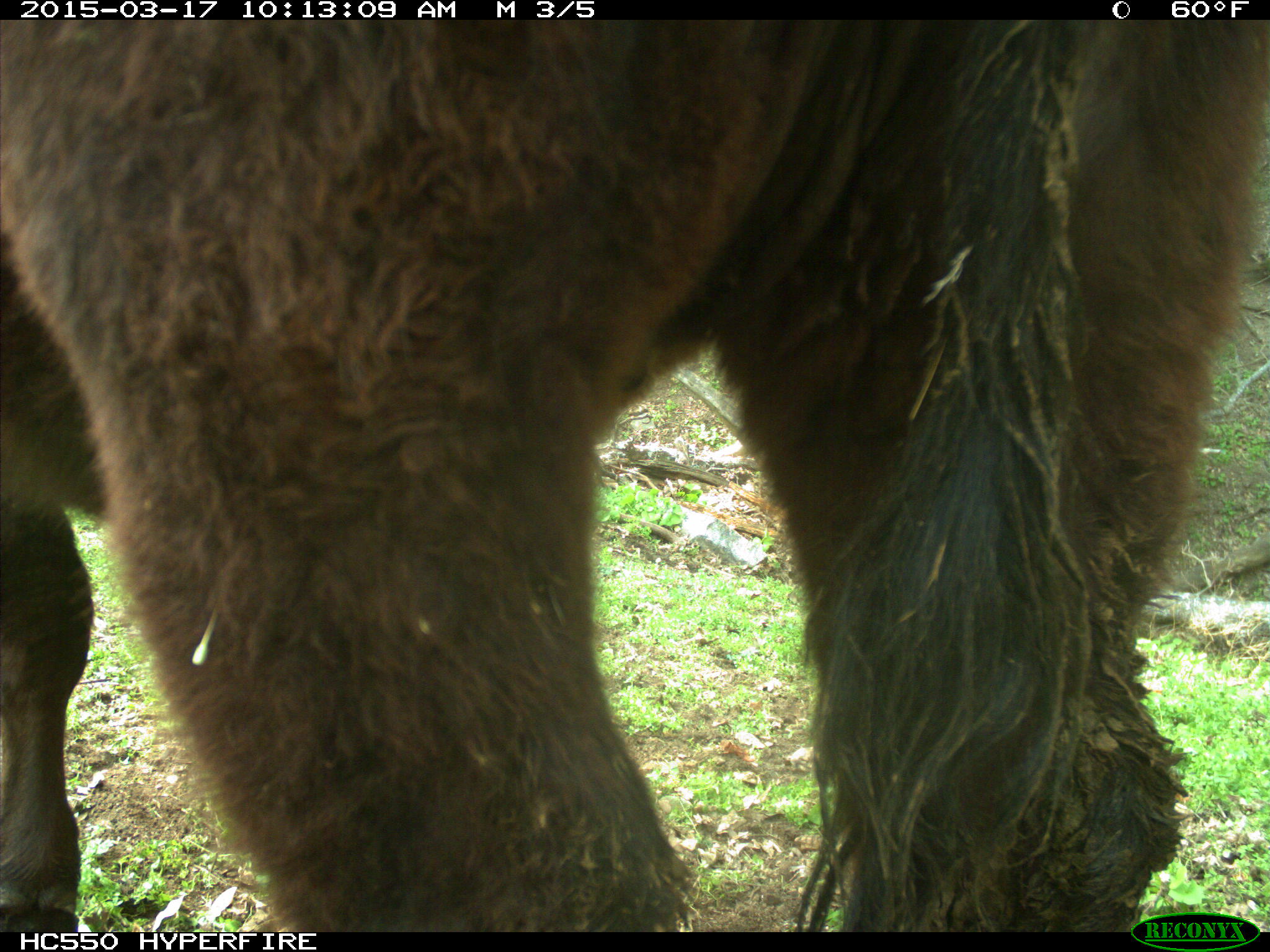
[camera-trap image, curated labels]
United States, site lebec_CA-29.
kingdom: Animalia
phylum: Chordata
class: Mammalia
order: Artiodactyla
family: Bovidae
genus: Bos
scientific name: Bos taurus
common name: domestic cow